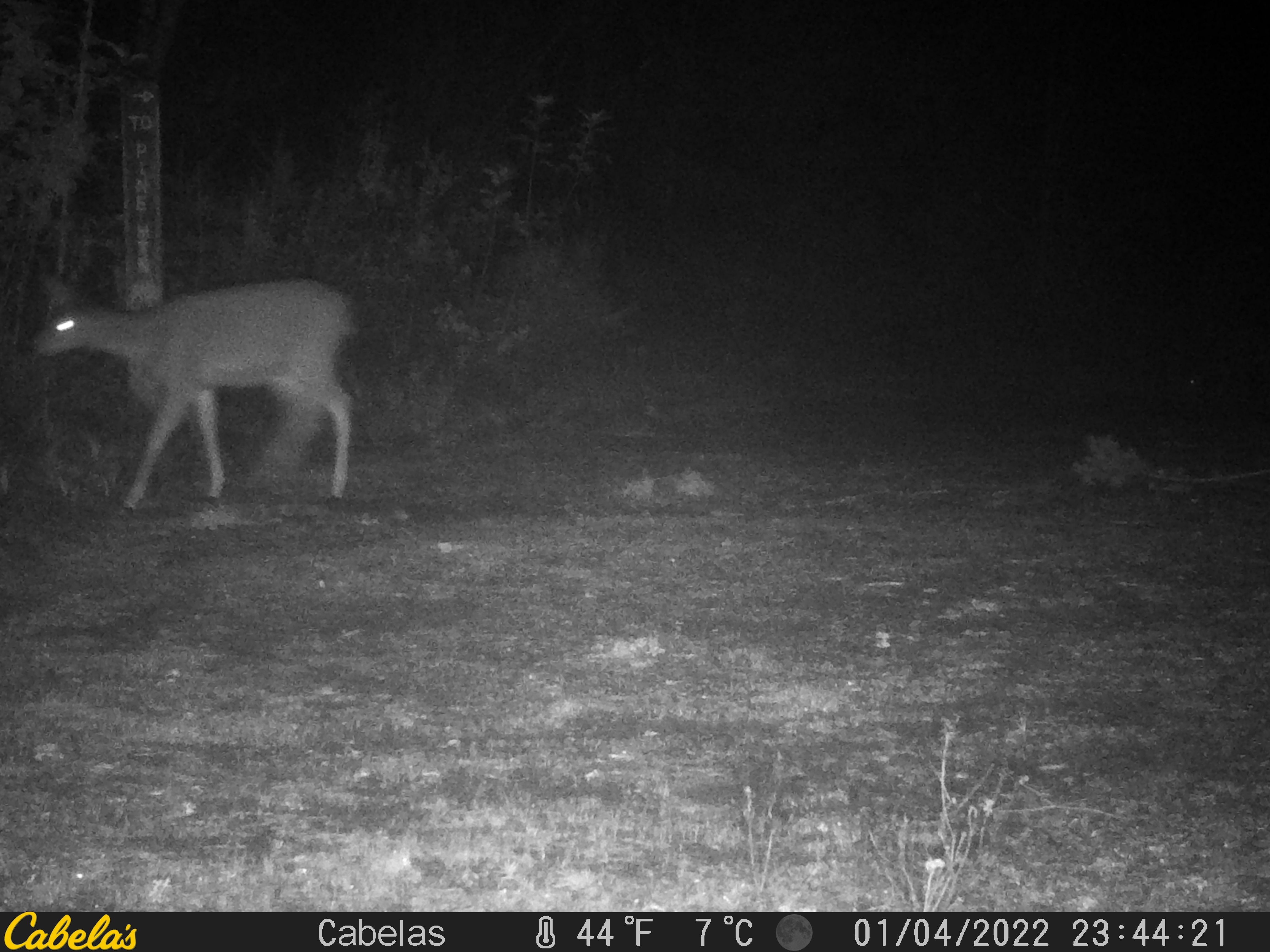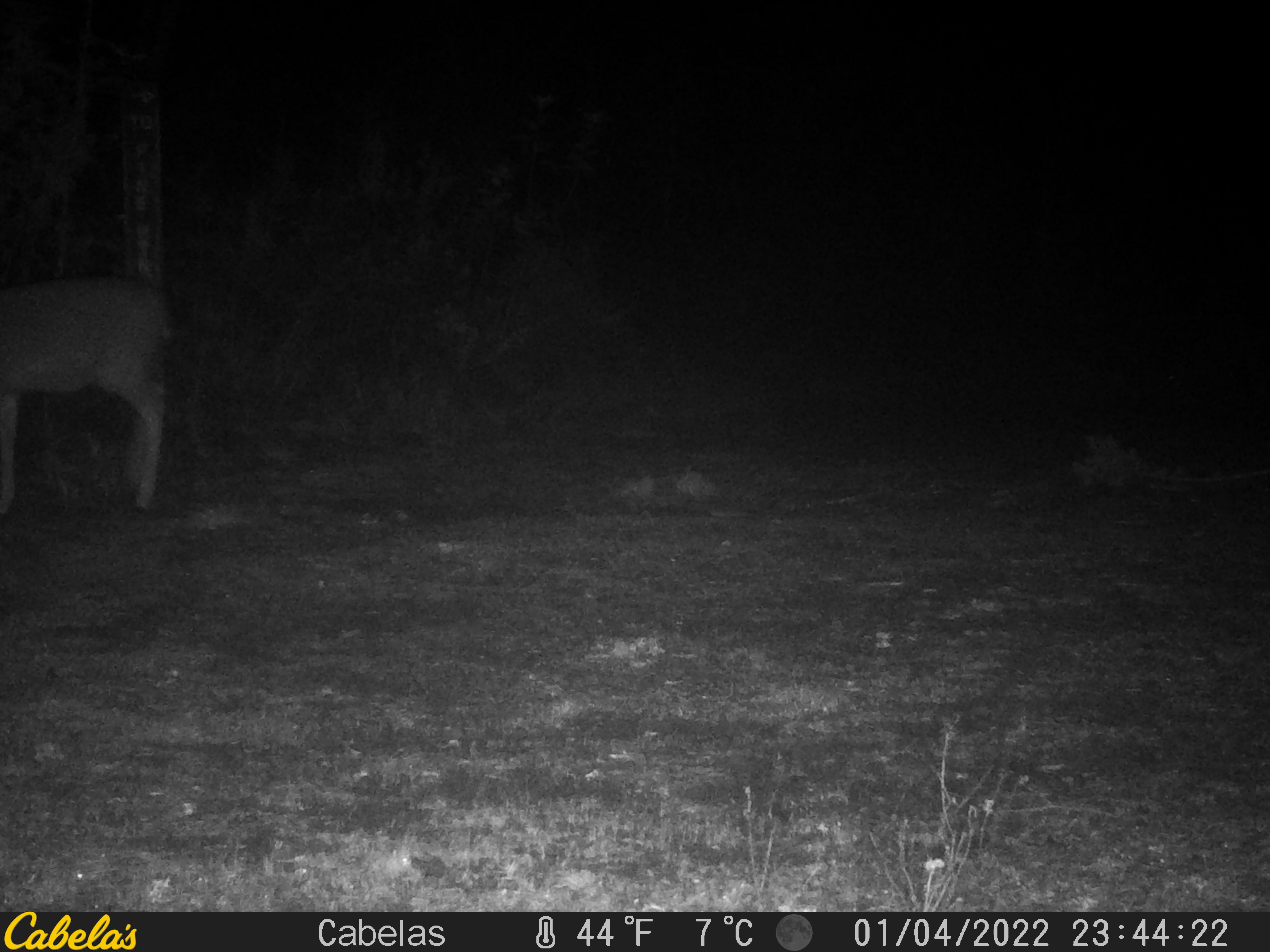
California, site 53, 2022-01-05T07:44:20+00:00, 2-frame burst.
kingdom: Animalia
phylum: Chordata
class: Mammalia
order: Artiodactyla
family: Cervidae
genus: Odocoileus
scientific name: Odocoileus hemionus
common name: mule deer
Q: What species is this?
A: Mule deer (Odocoileus hemionus).